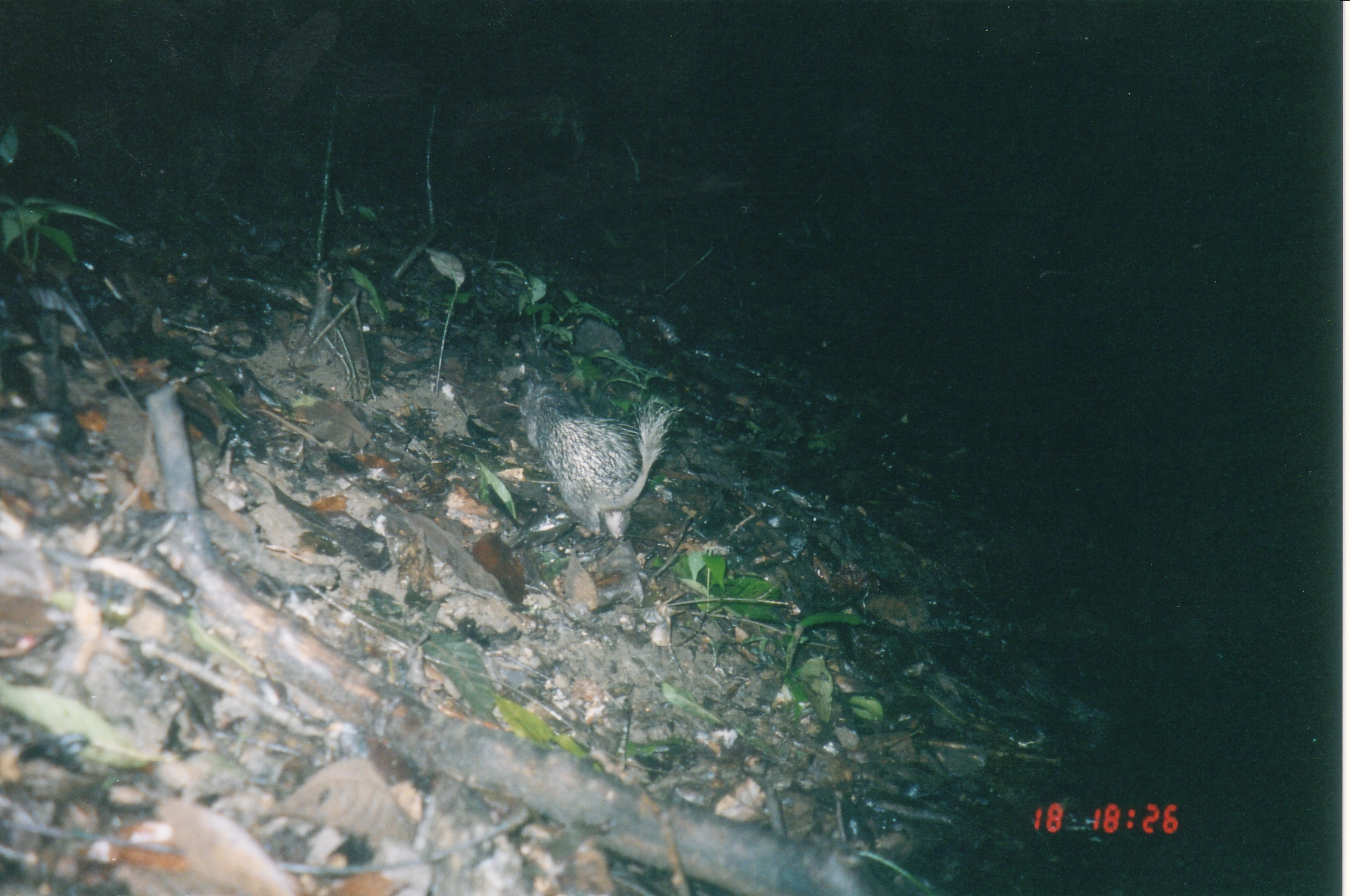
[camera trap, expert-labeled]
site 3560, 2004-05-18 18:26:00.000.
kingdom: Animalia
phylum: Chordata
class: Mammalia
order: Rodentia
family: Hystricidae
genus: Atherurus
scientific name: Atherurus macrourus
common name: asian brush-tailed porcupine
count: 1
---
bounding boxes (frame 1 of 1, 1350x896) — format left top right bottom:
atherurus macrourus: 514 374 685 539